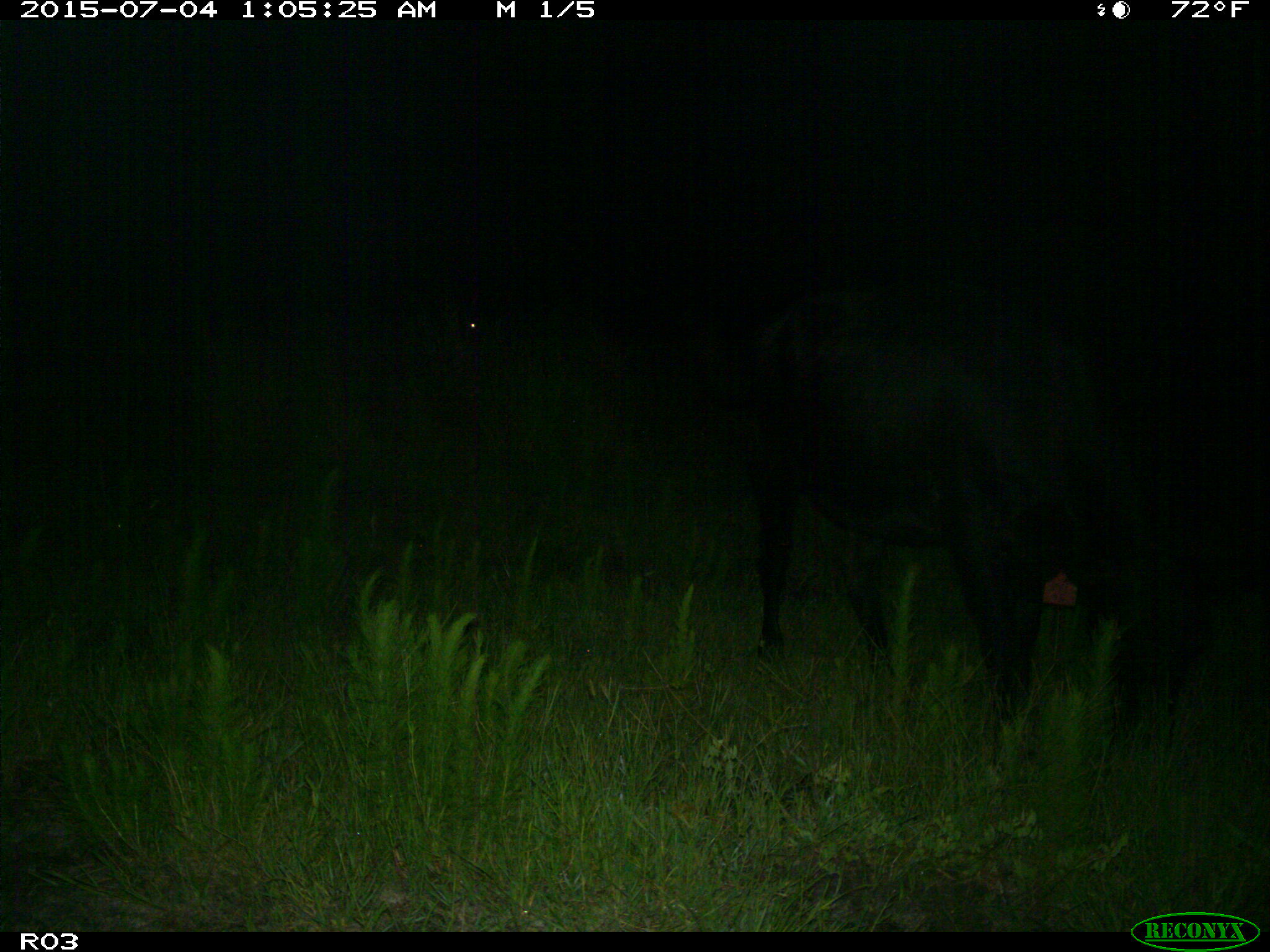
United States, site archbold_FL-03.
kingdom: Animalia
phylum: Chordata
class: Mammalia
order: Artiodactyla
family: Bovidae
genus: Bos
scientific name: Bos taurus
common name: domestic cow